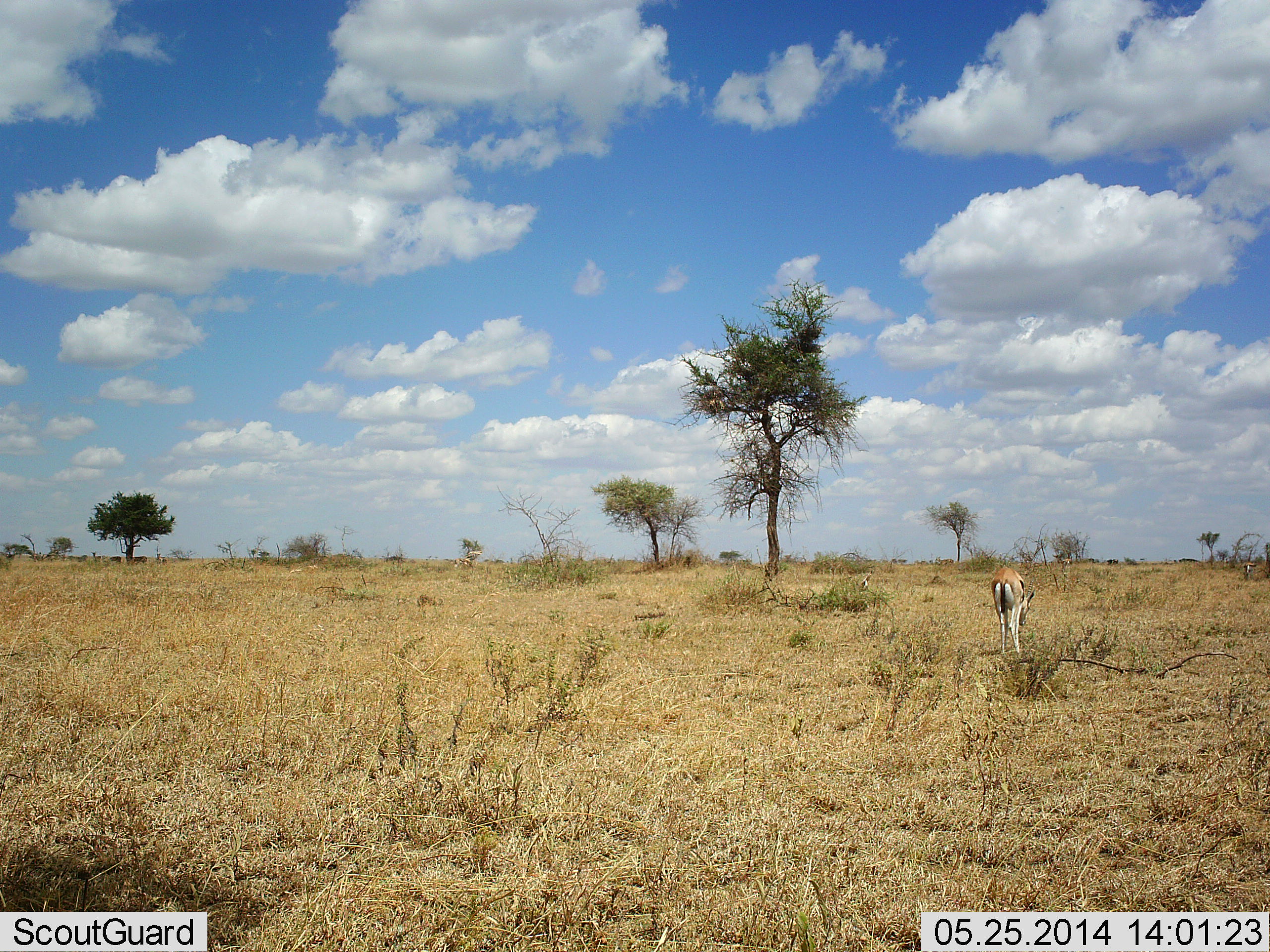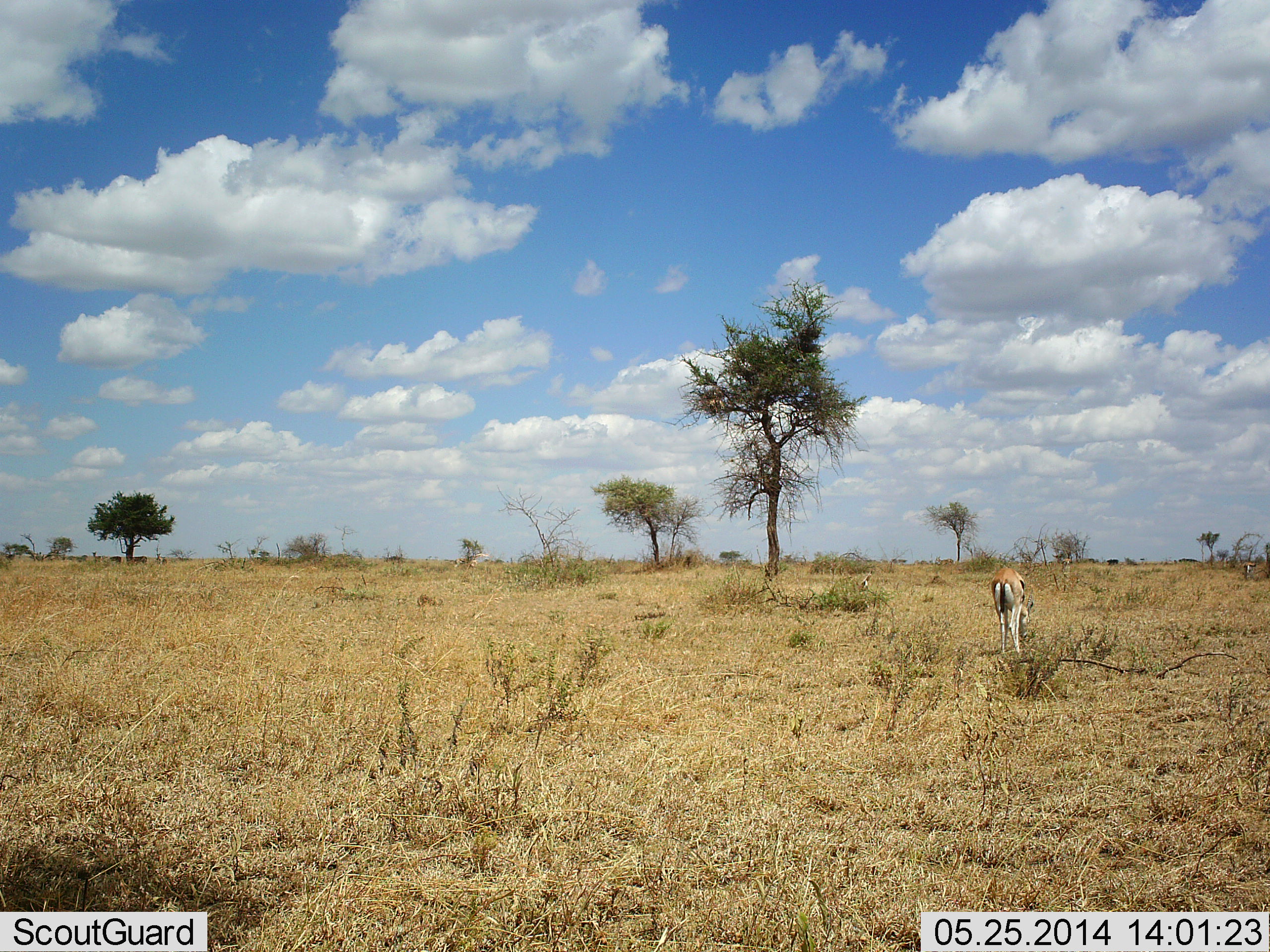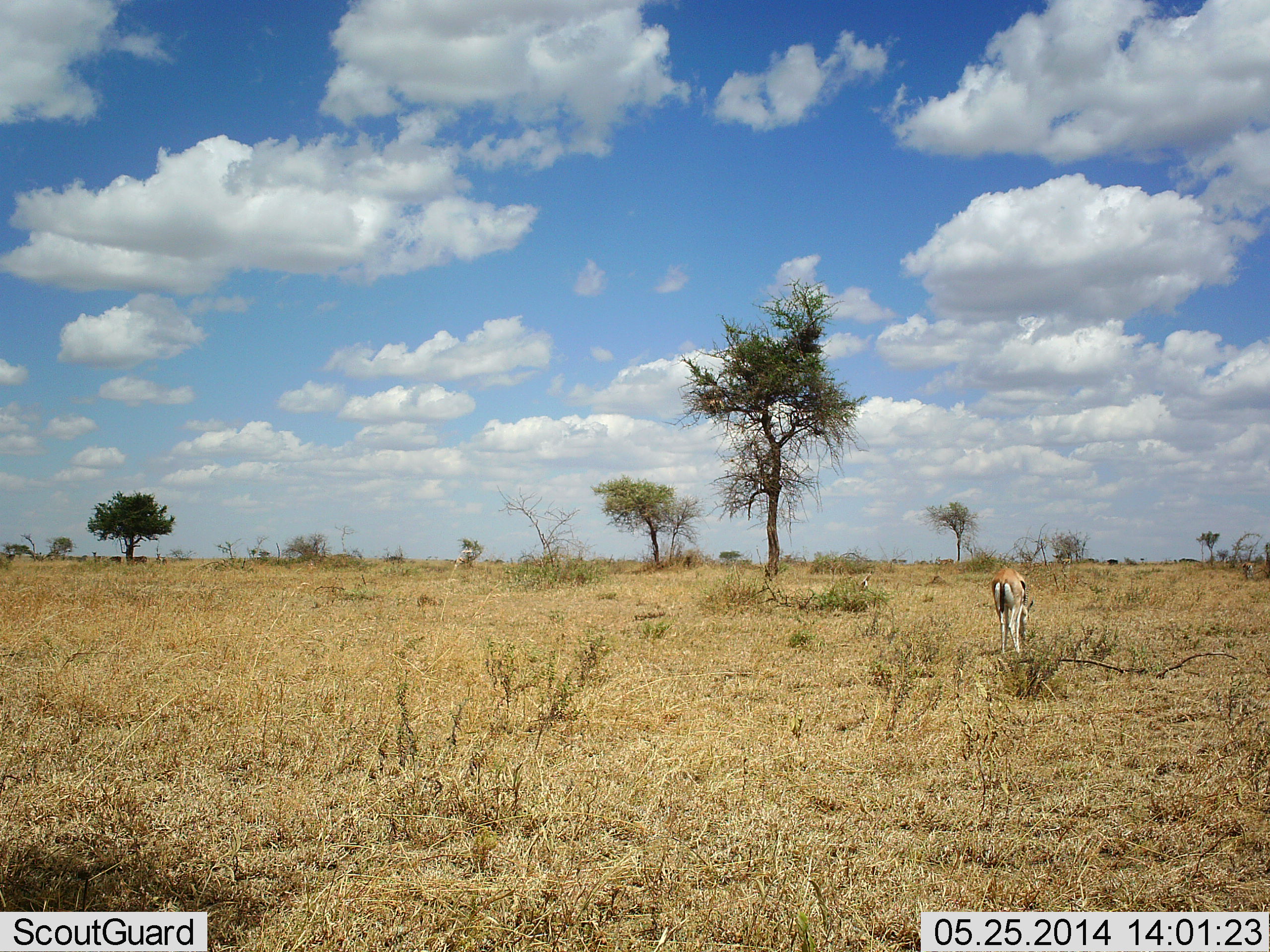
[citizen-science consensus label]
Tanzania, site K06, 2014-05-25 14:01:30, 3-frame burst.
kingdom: Animalia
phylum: Chordata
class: Mammalia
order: Artiodactyla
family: Bovidae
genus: Eudorcas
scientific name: Eudorcas thomsonii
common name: thomson's gazelle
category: gazellethomsons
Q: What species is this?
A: Gazellethomsons (thomson's gazelle) (Eudorcas thomsonii).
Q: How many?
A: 1.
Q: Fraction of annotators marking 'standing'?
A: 22%.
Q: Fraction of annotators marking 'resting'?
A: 2%.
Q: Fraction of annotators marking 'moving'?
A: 10%.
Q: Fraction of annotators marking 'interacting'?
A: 0%.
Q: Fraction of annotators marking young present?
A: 0%.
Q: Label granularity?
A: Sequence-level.